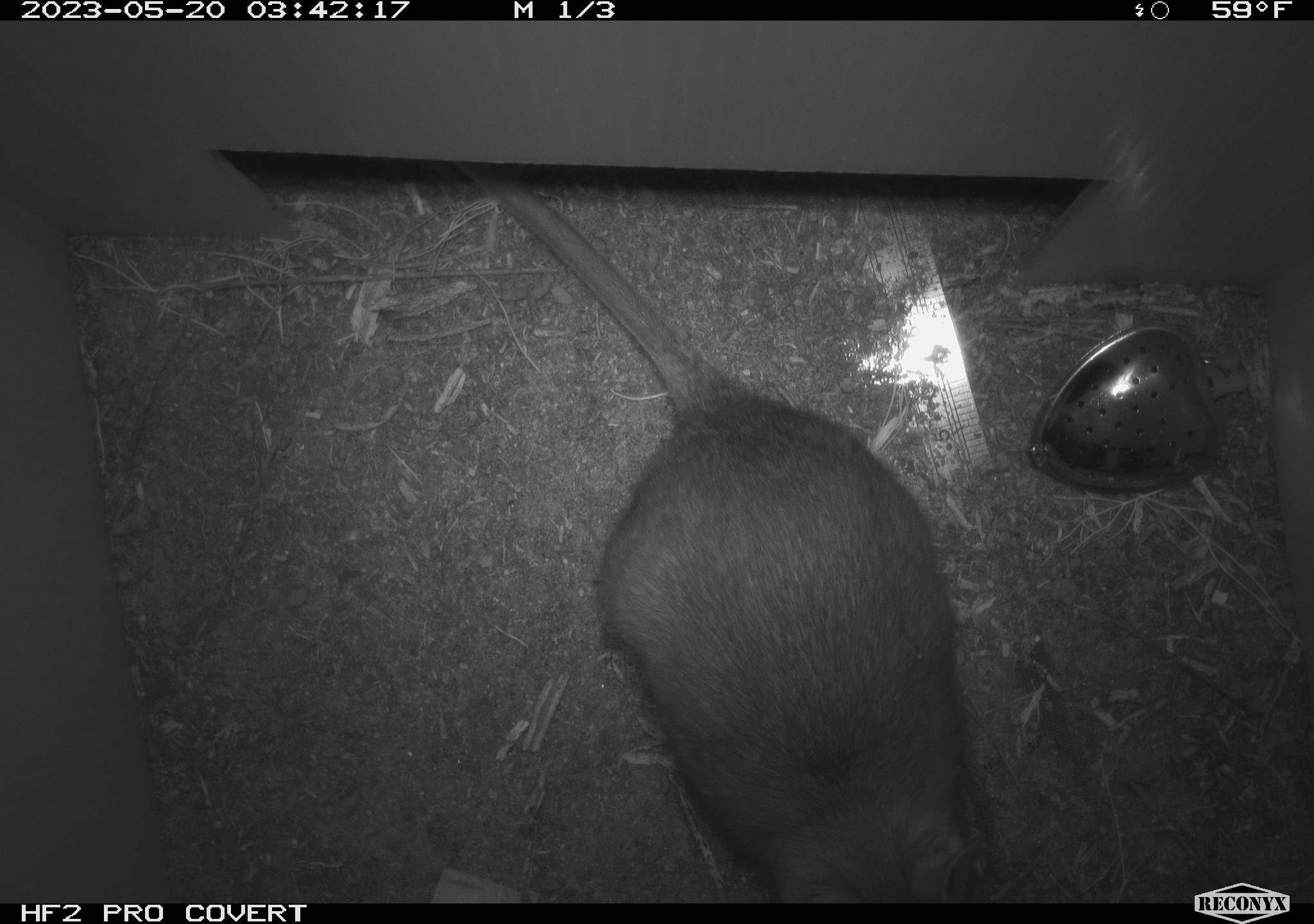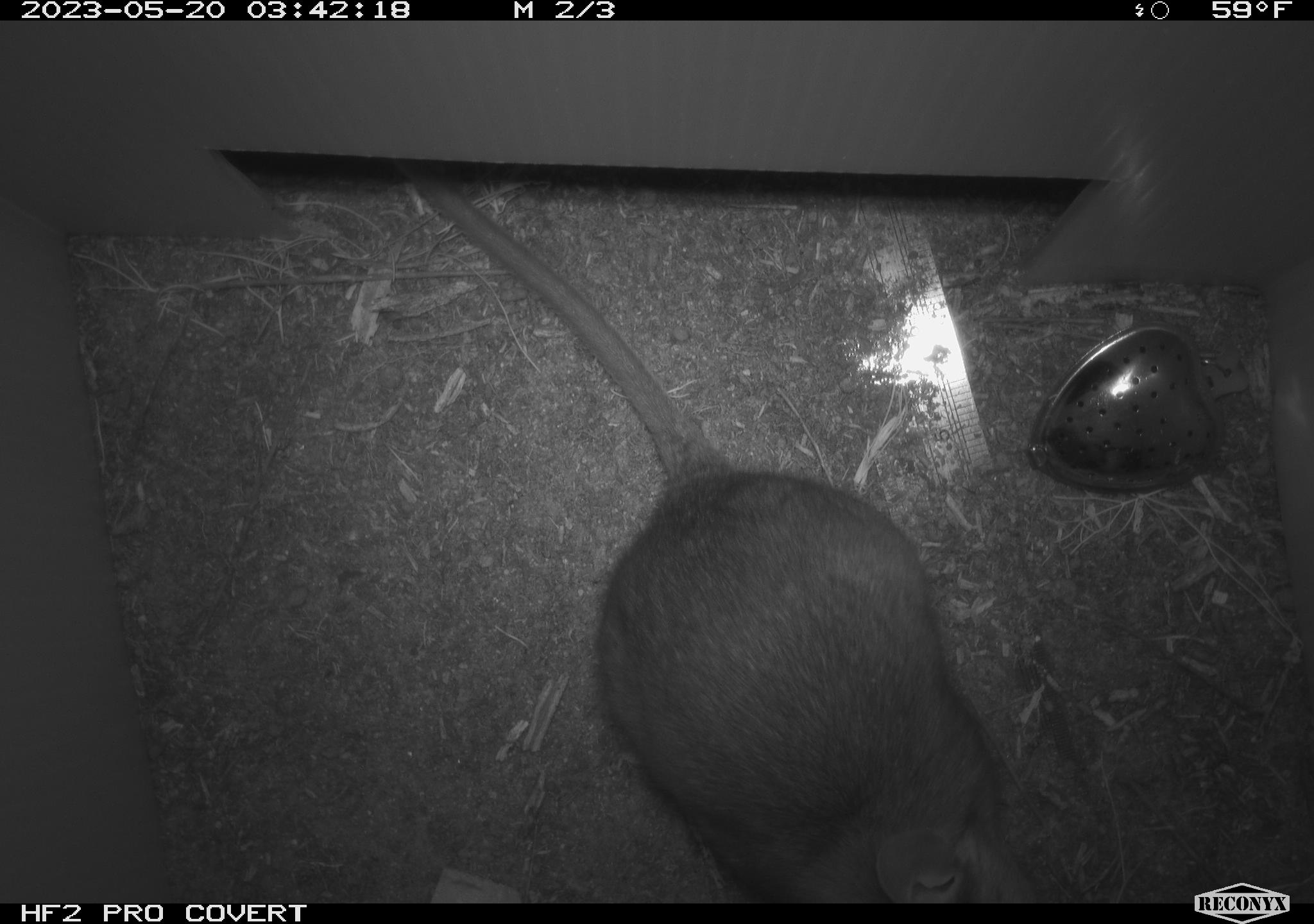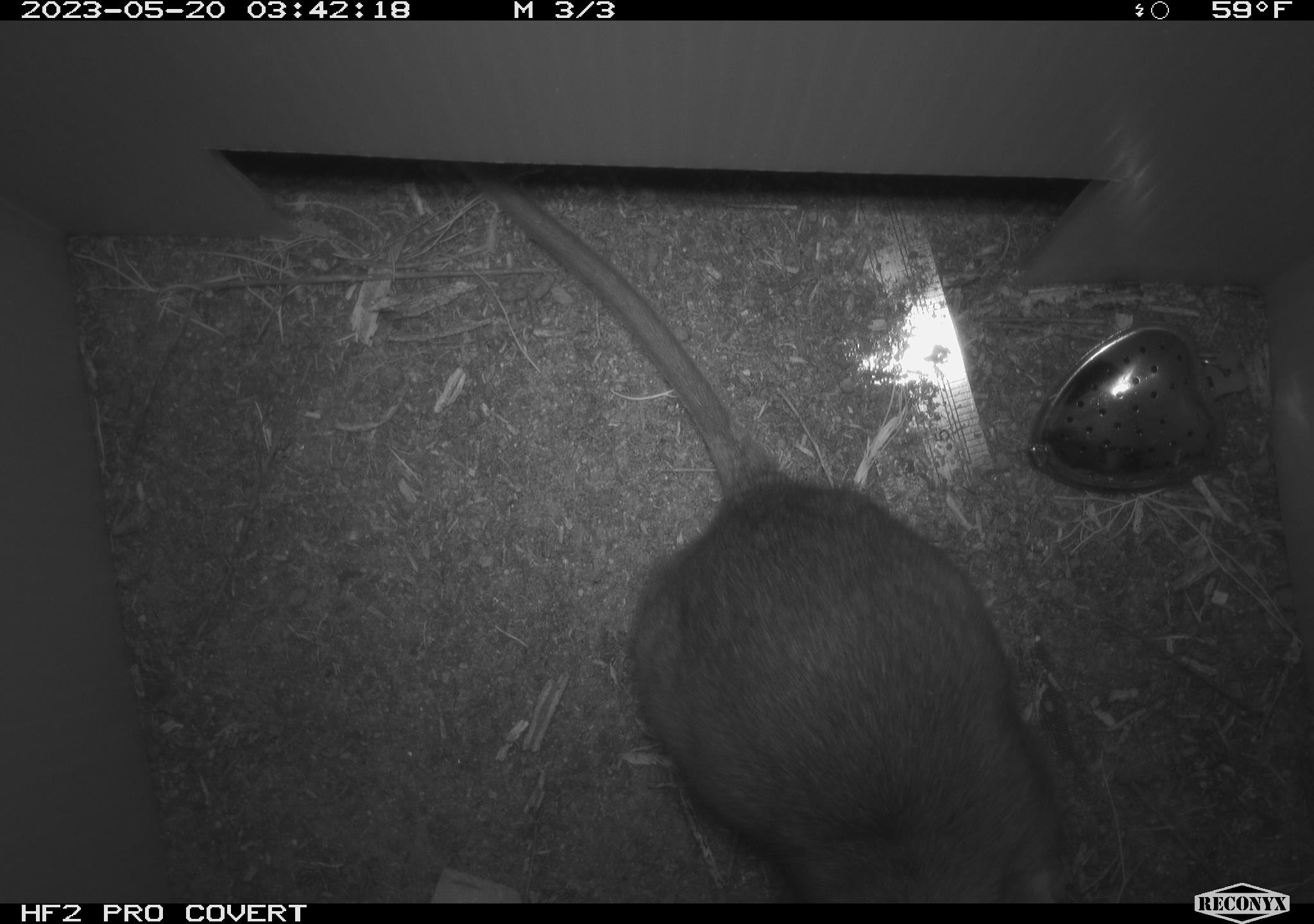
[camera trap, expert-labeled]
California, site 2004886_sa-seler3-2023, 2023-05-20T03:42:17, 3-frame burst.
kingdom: Animalia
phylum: Chordata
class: Mammalia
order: Rodentia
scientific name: Rodentia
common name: woodrat or rat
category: woodrat or rat species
Woodrat or rat species (woodrat or rat) (Rodentia).